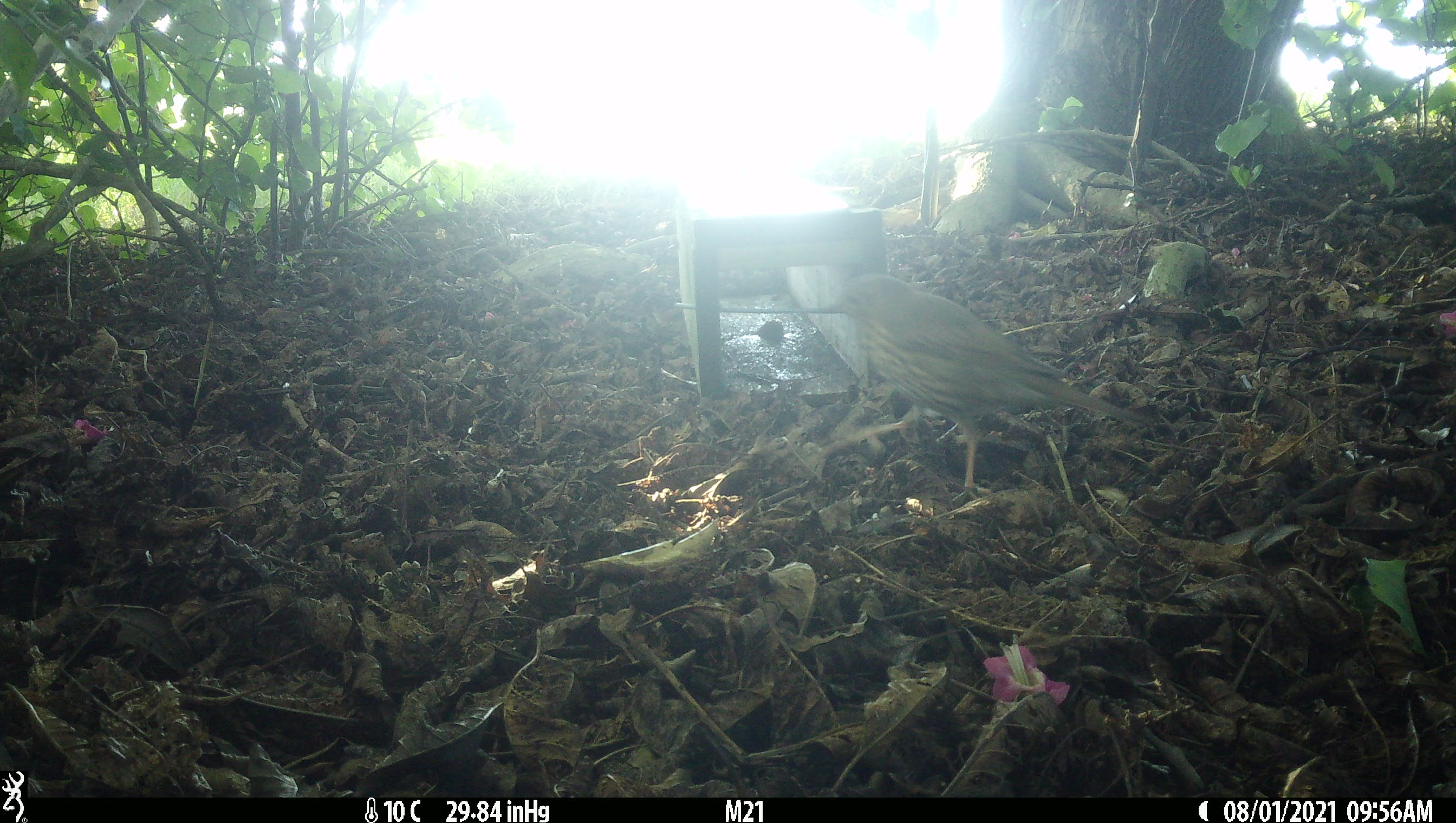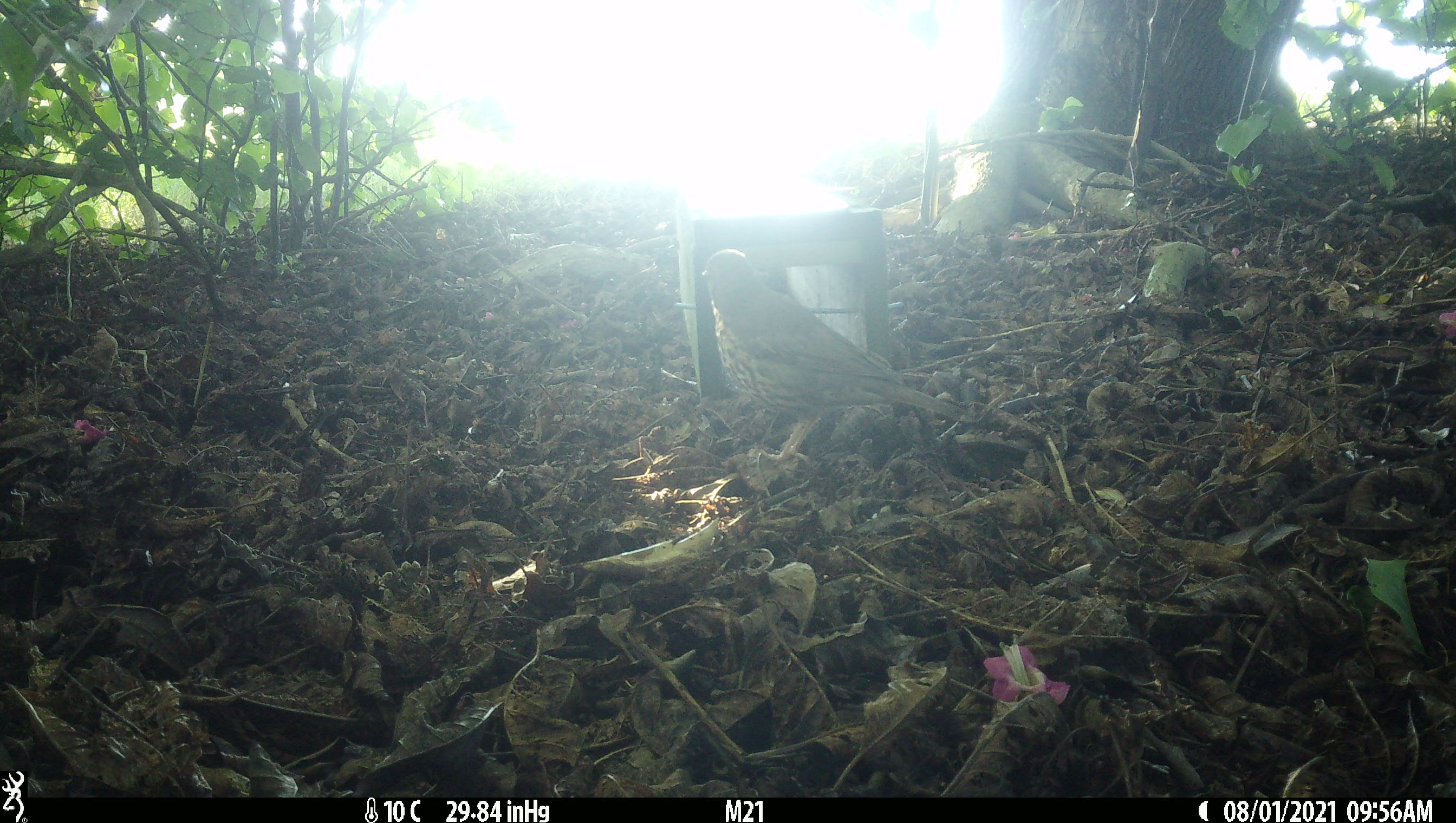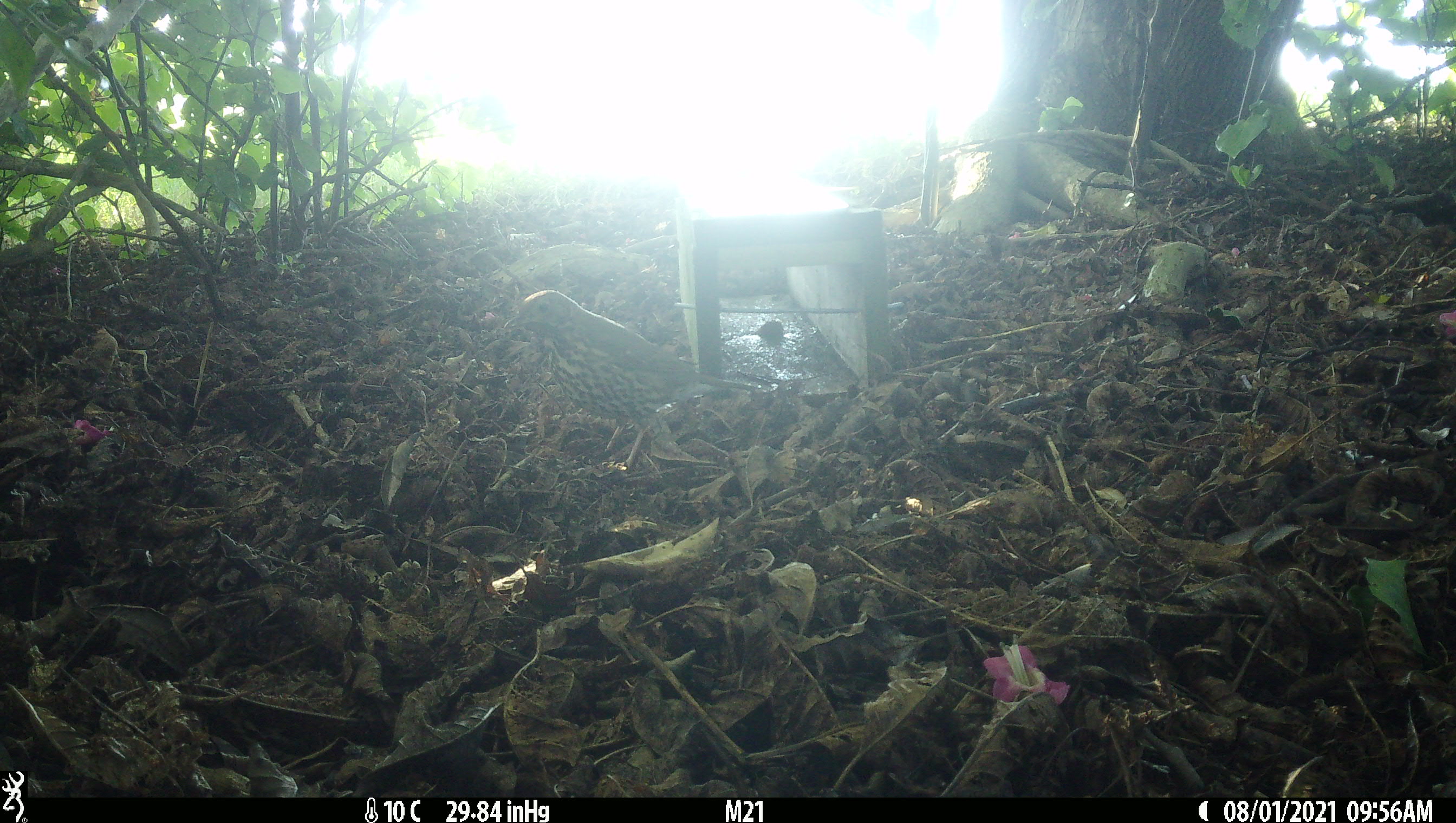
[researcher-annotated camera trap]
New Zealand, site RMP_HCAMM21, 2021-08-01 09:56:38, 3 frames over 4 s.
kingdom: Animalia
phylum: Chordata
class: Aves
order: Passeriformes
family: Turdidae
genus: Turdus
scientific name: Turdus philomelos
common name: song thrush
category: thrush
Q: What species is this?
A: Thrush (song thrush) (Turdus philomelos).